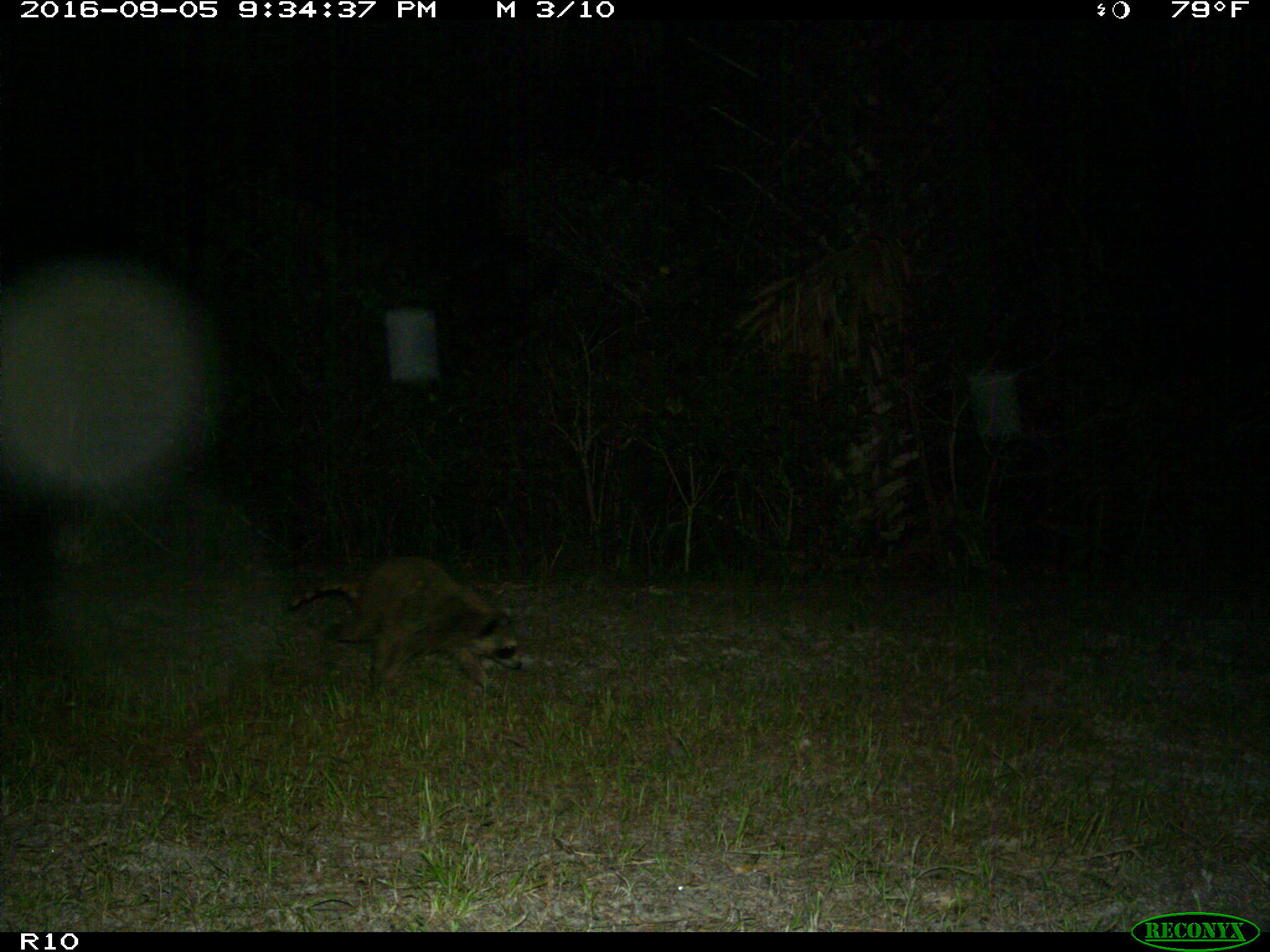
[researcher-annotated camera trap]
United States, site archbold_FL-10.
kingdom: Animalia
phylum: Chordata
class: Mammalia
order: Carnivora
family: Procyonidae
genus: Procyon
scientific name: Procyon lotor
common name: common raccoon